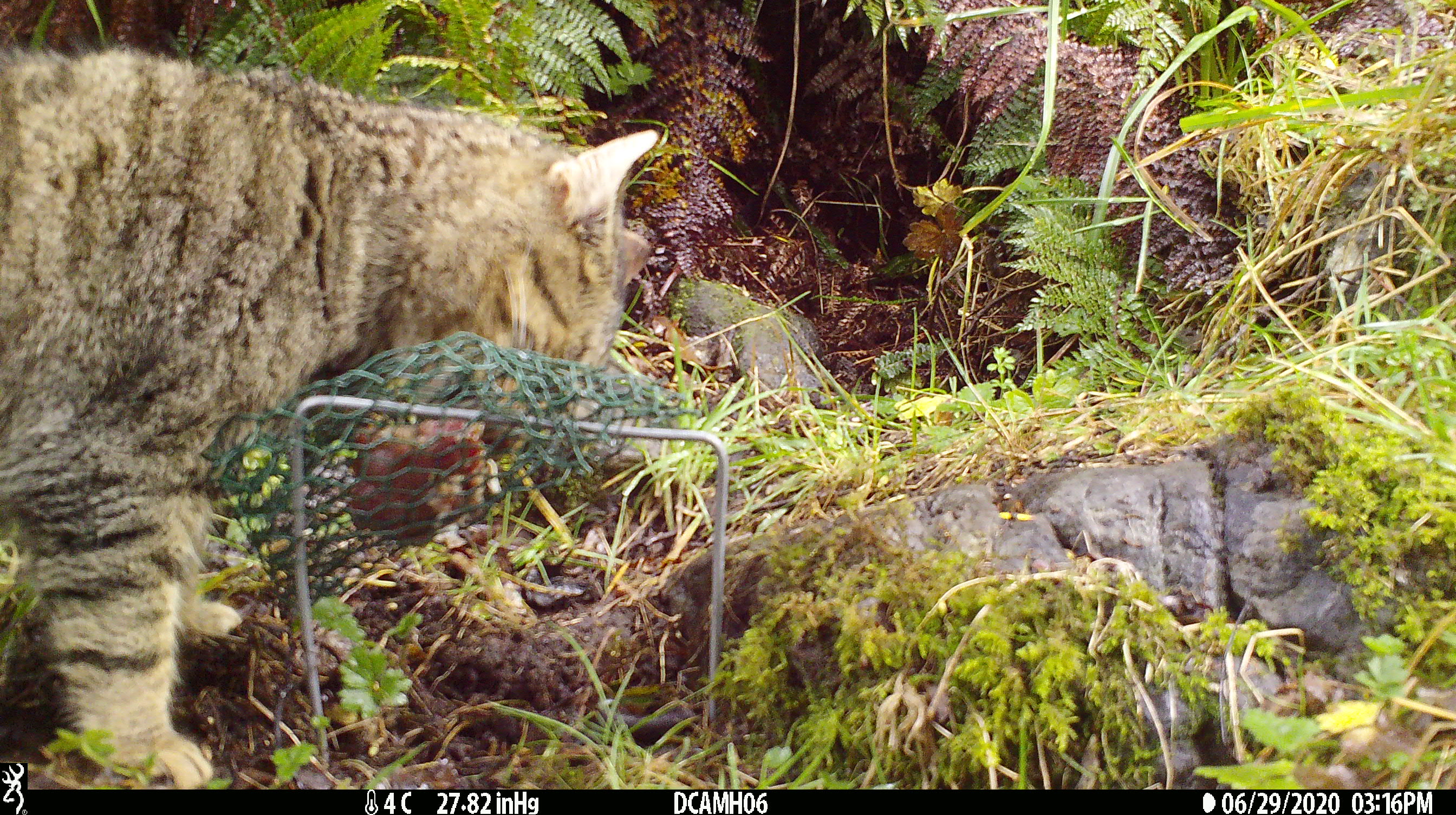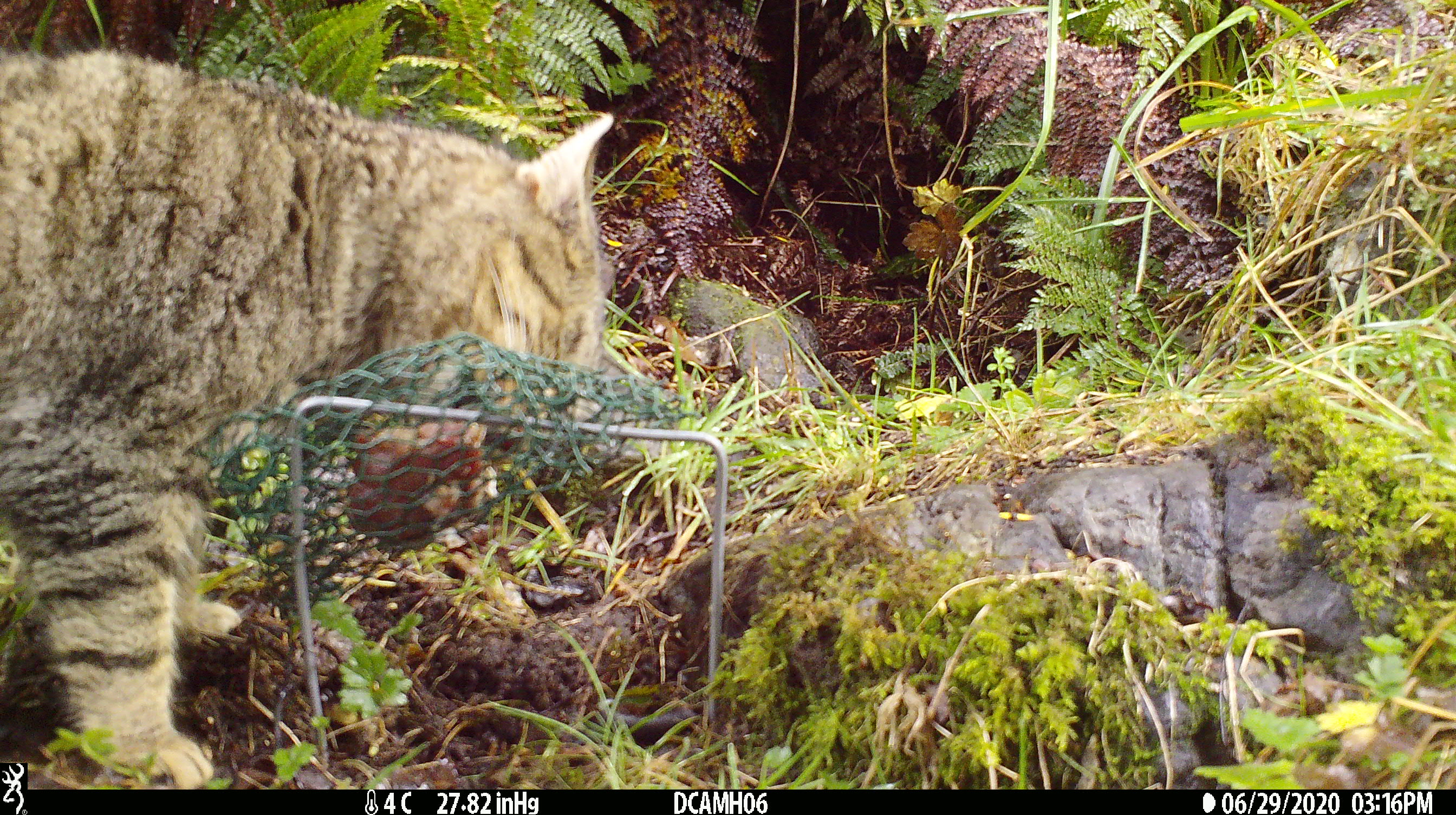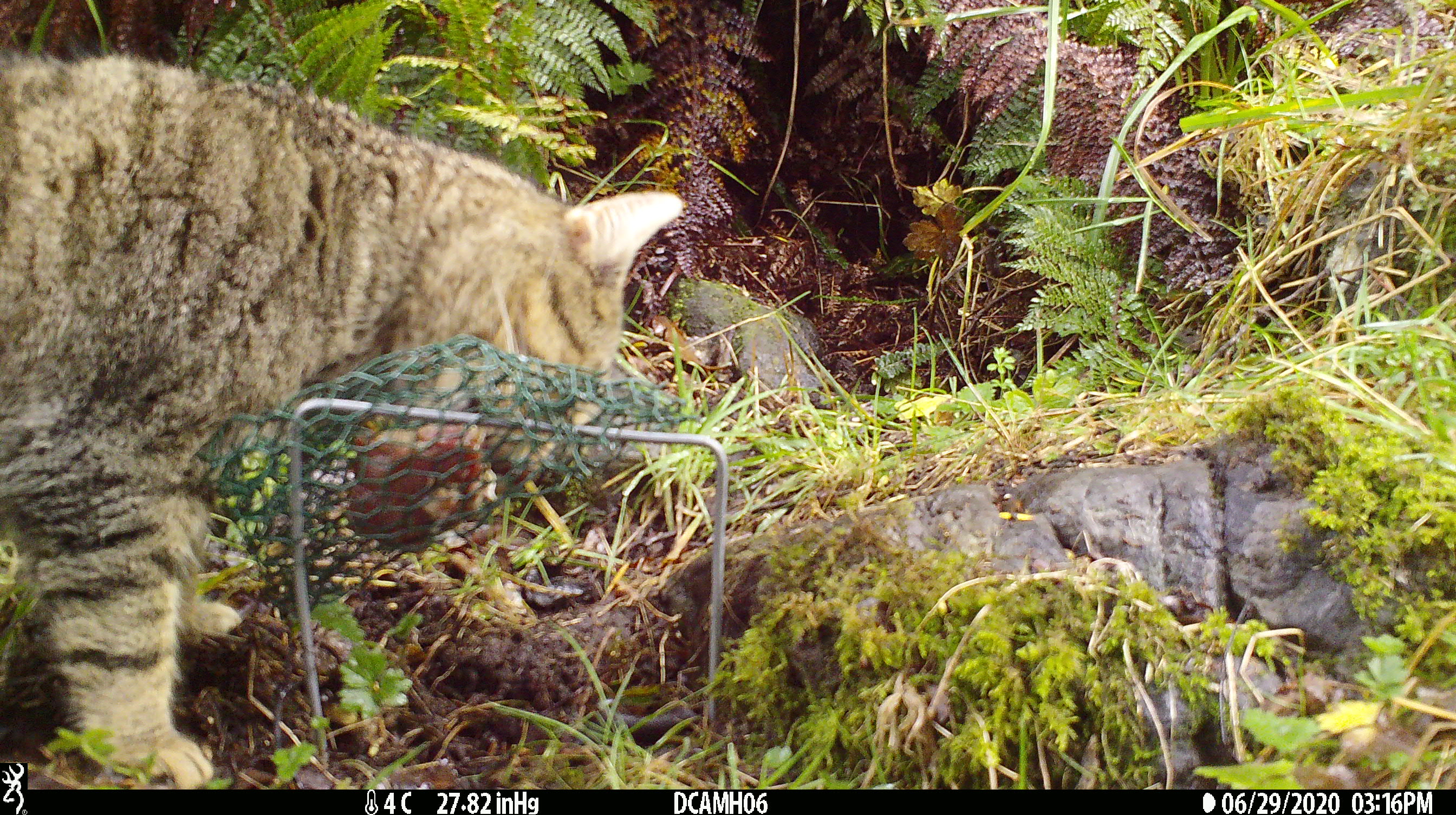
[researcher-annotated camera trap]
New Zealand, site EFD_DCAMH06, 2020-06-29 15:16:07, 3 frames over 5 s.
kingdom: Animalia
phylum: Chordata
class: Mammalia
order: Carnivora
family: Felidae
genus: Felis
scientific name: Felis catus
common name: domestic cat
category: cat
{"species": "cat (domestic cat) (Felis catus)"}